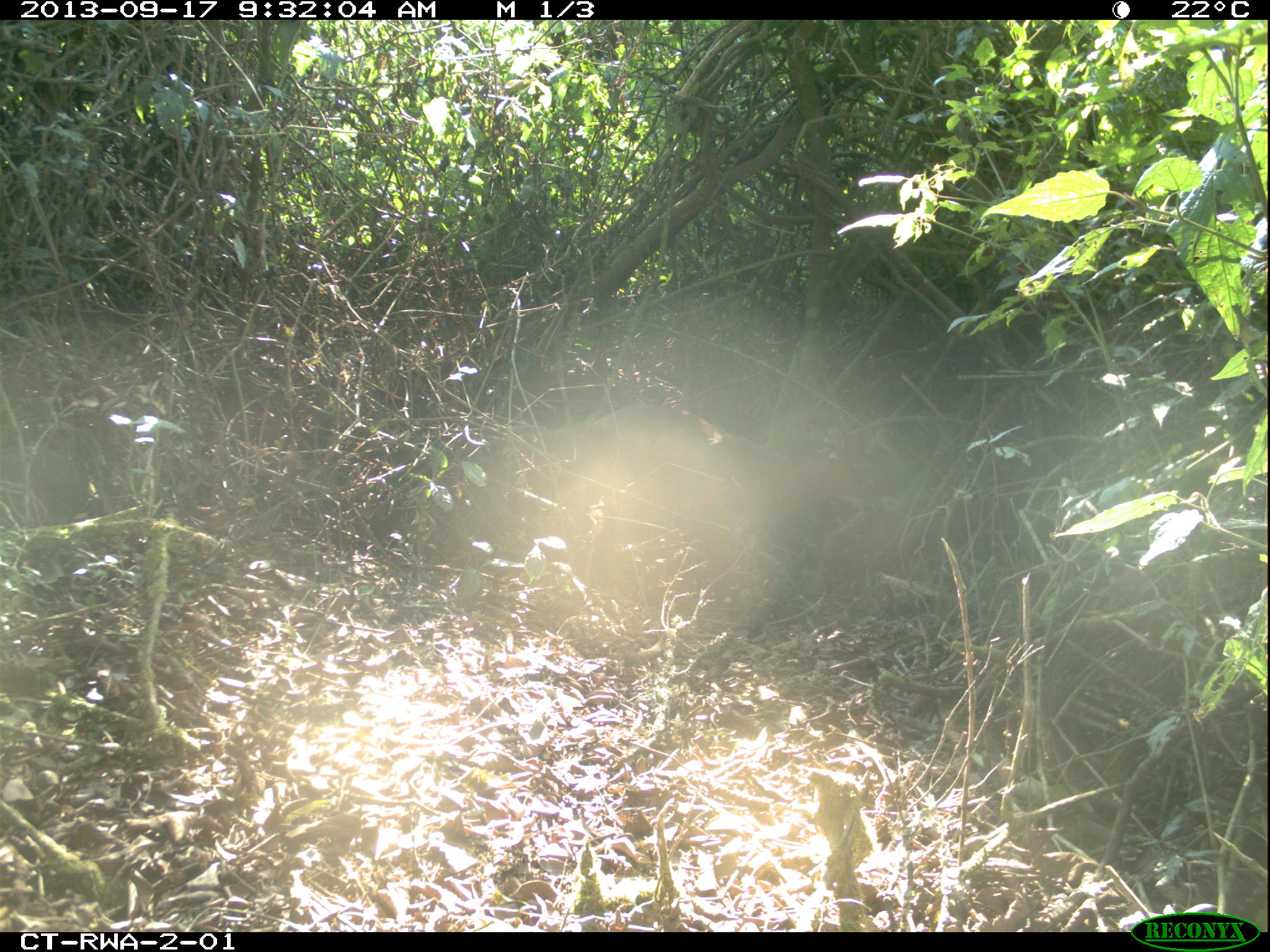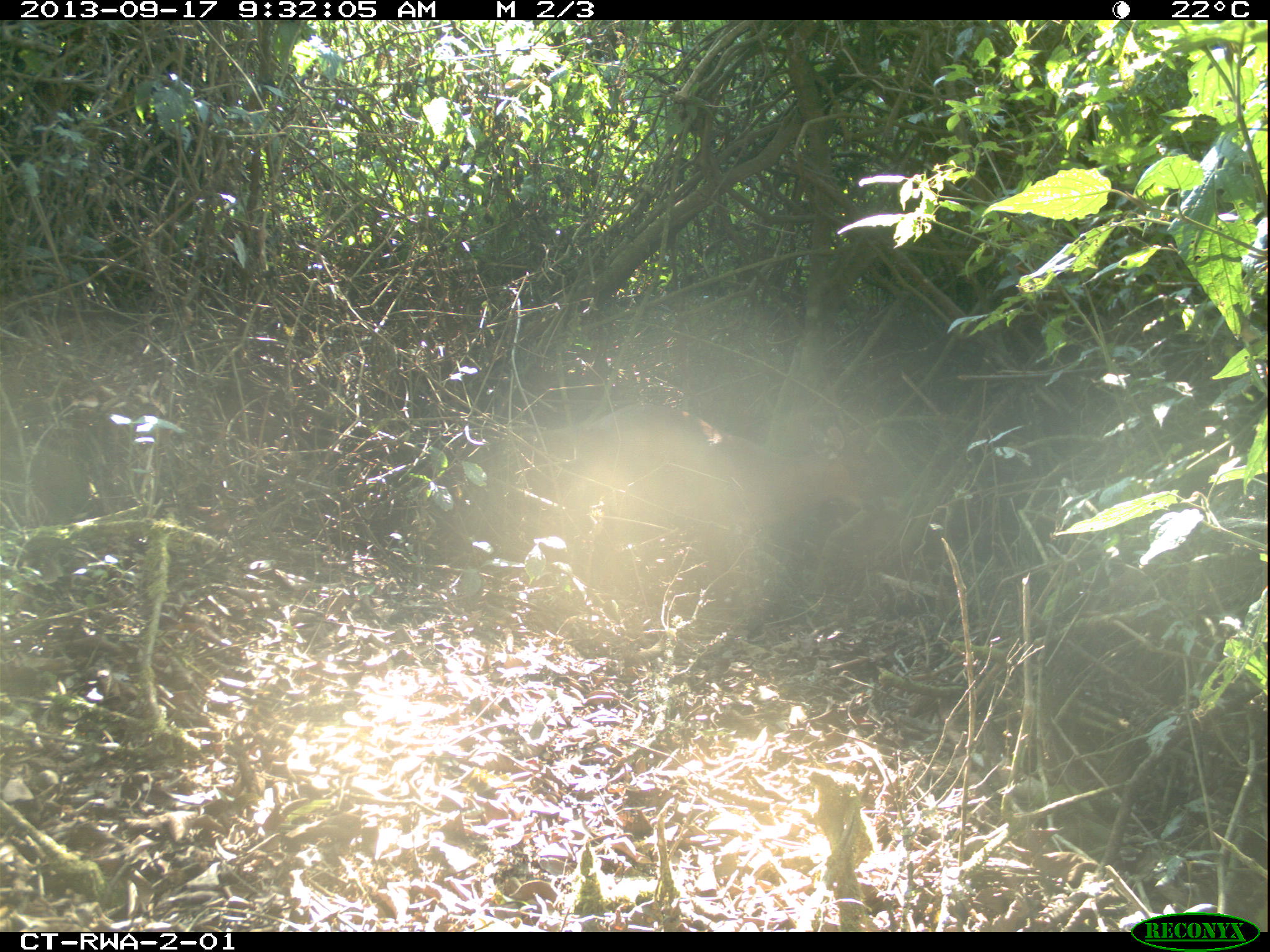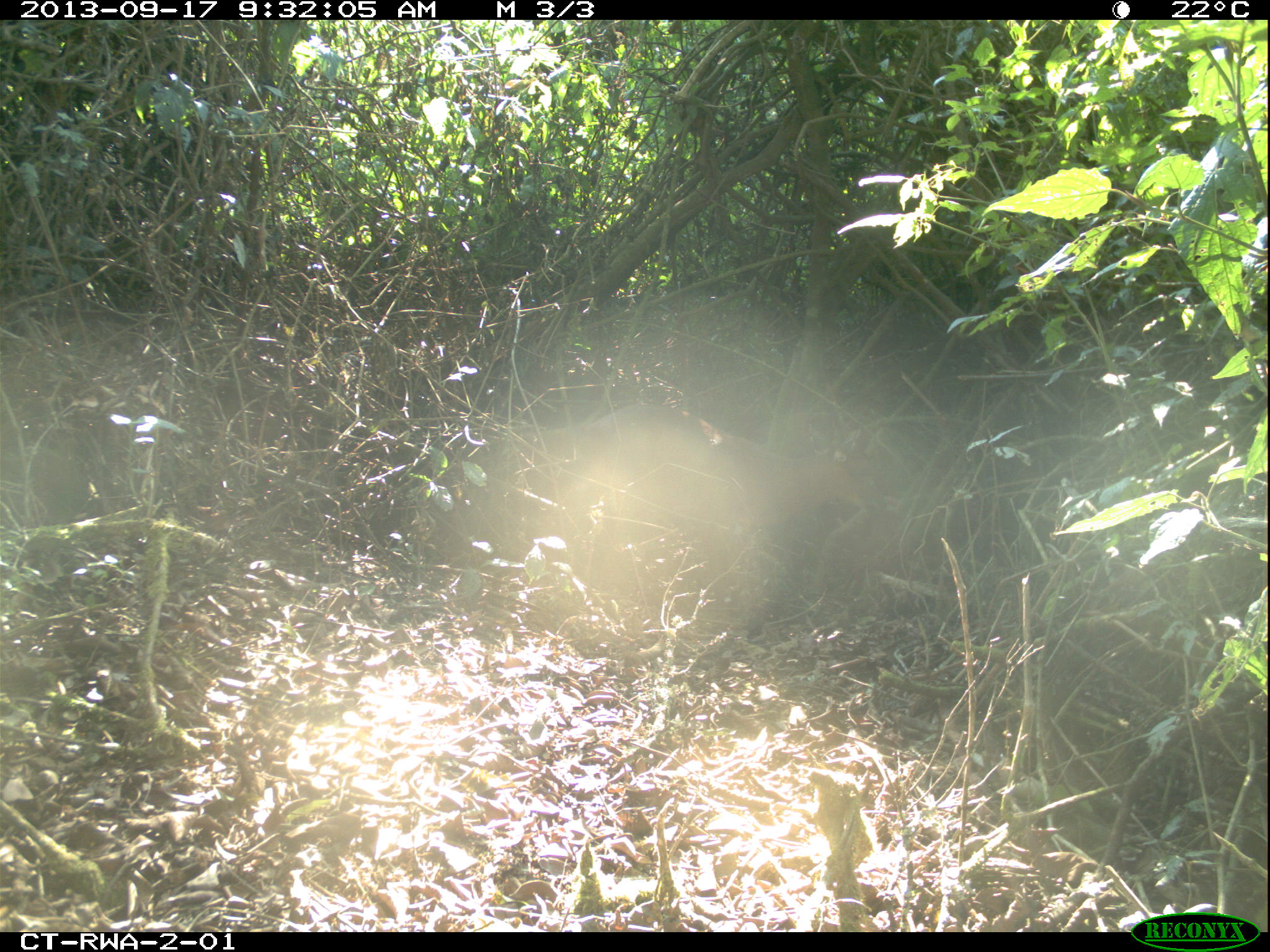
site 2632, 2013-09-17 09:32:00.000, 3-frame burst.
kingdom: Animalia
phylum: Chordata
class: Mammalia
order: Artiodactyla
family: Bovidae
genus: Cephalophus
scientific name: Cephalophus nigrifrons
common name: black-fronted duiker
Cephalophus nigrifrons (black-fronted duiker), count 1.